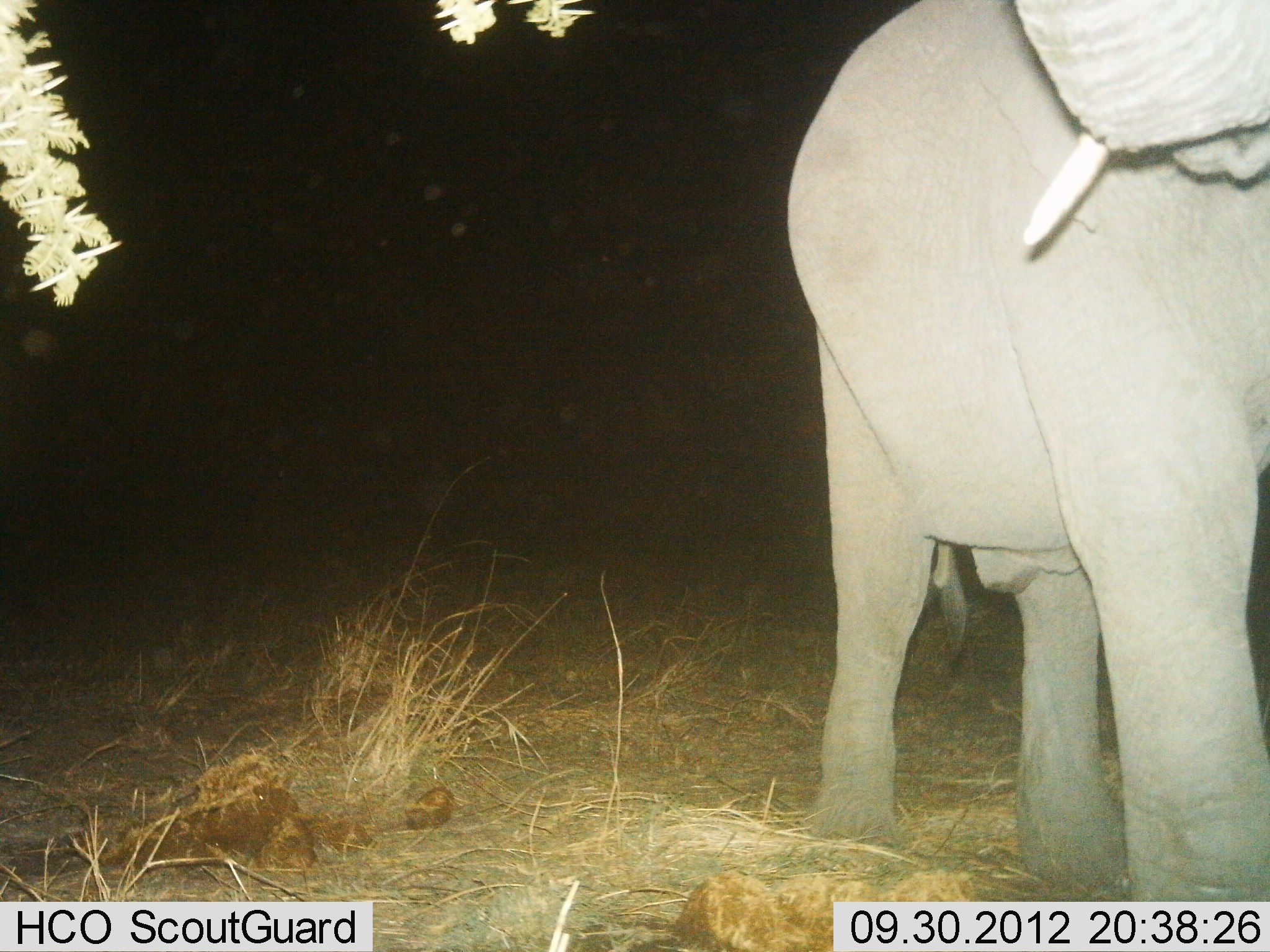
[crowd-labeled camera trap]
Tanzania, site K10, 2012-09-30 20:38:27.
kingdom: Animalia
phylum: Chordata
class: Mammalia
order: Proboscidea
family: Elephantidae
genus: Loxodonta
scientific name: Loxodonta africana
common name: african bush elephant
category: elephant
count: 1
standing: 90%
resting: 0%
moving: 10%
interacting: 0%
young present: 0%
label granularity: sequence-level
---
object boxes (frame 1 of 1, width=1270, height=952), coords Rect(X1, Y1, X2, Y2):
animal: Rect(787, 0, 1270, 903)